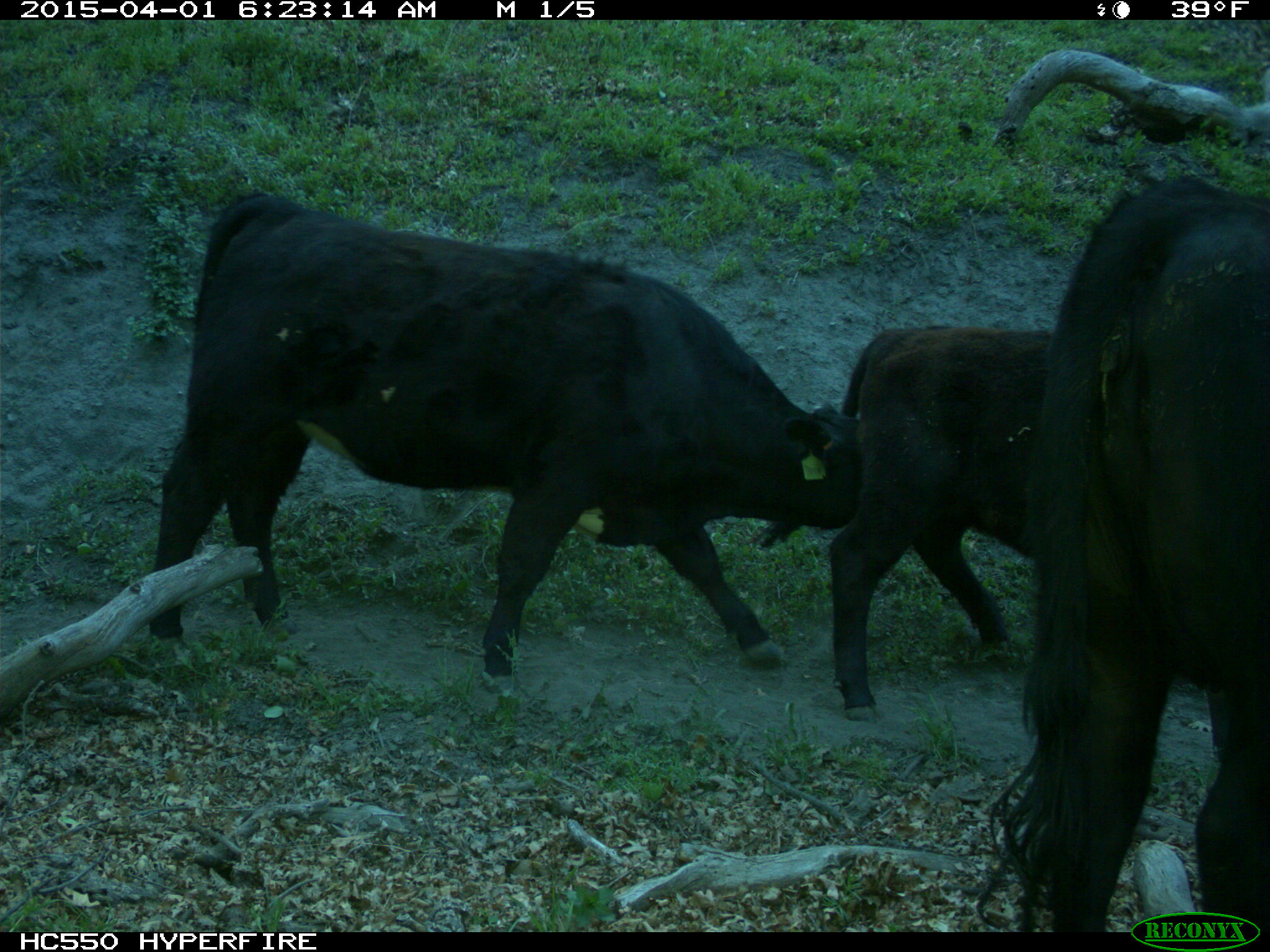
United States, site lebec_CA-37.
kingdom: Animalia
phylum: Chordata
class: Mammalia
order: Artiodactyla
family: Bovidae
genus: Bos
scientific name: Bos taurus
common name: domestic cow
Bos taurus (domestic cow).